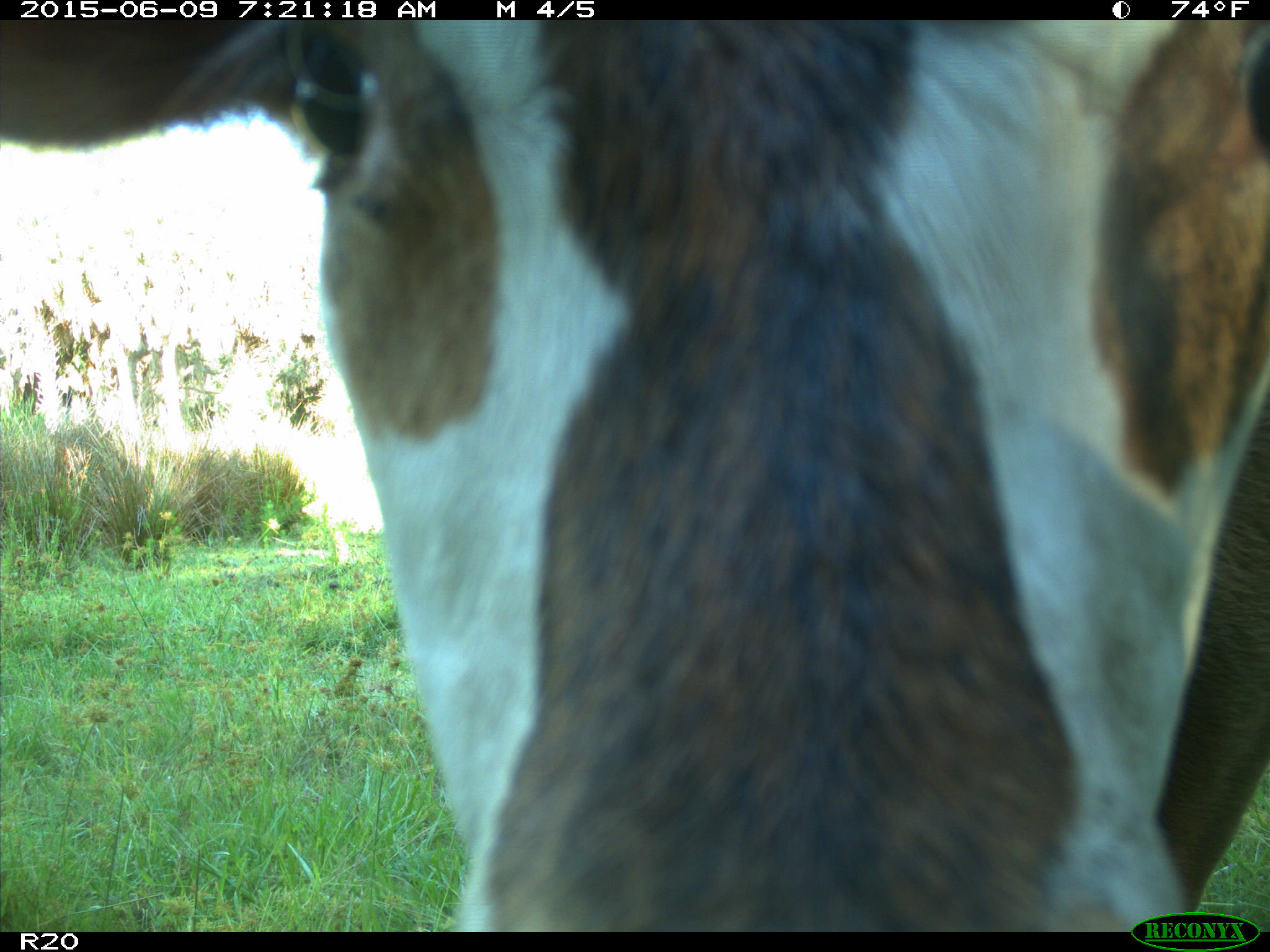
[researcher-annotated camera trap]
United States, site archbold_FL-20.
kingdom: Animalia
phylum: Chordata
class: Mammalia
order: Artiodactyla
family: Bovidae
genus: Bos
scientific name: Bos taurus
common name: domestic cow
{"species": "Bos taurus (domestic cow)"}